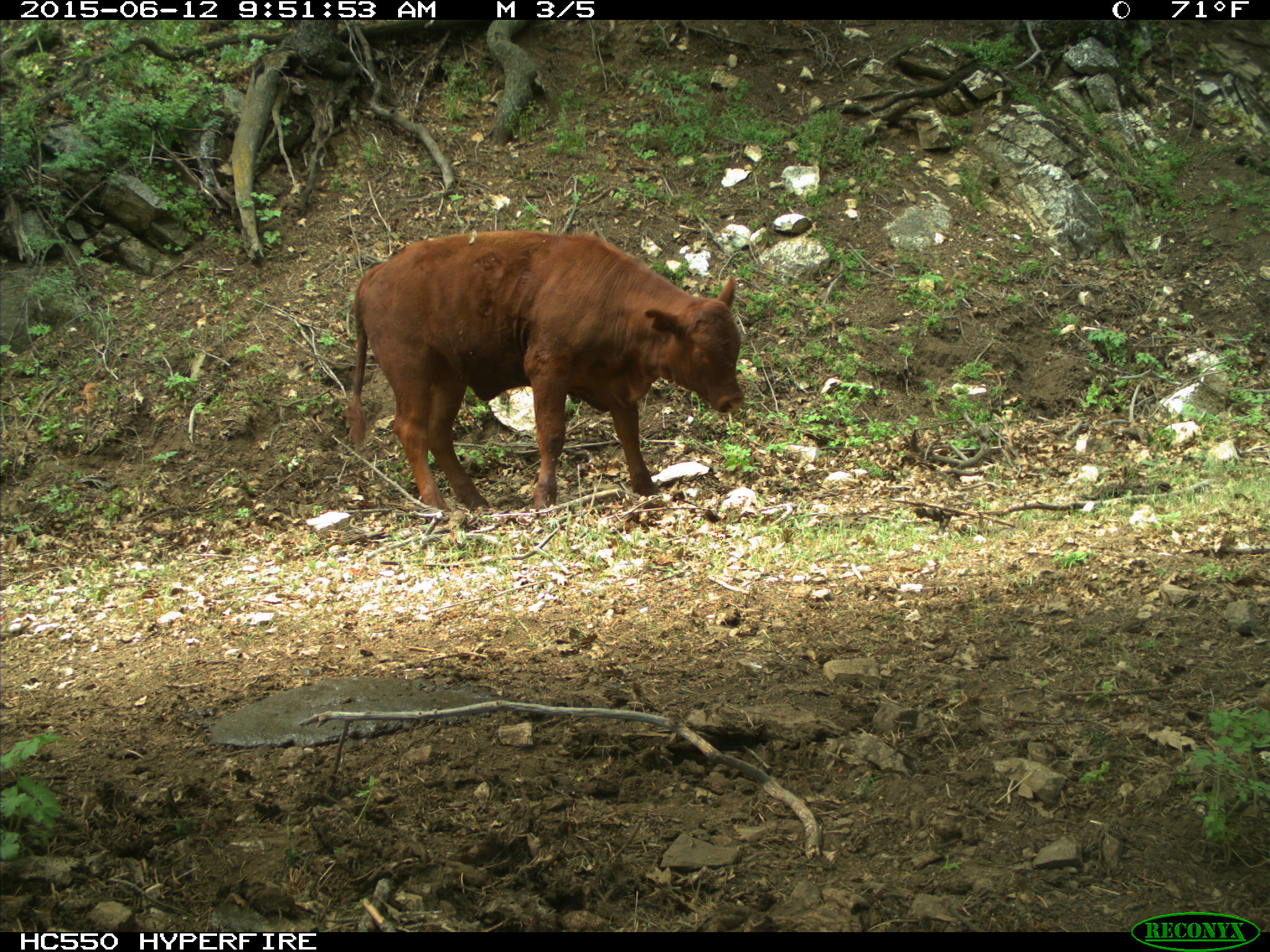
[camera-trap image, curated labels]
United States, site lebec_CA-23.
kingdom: Animalia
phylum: Chordata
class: Mammalia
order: Artiodactyla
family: Bovidae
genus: Bos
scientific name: Bos taurus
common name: domestic cow